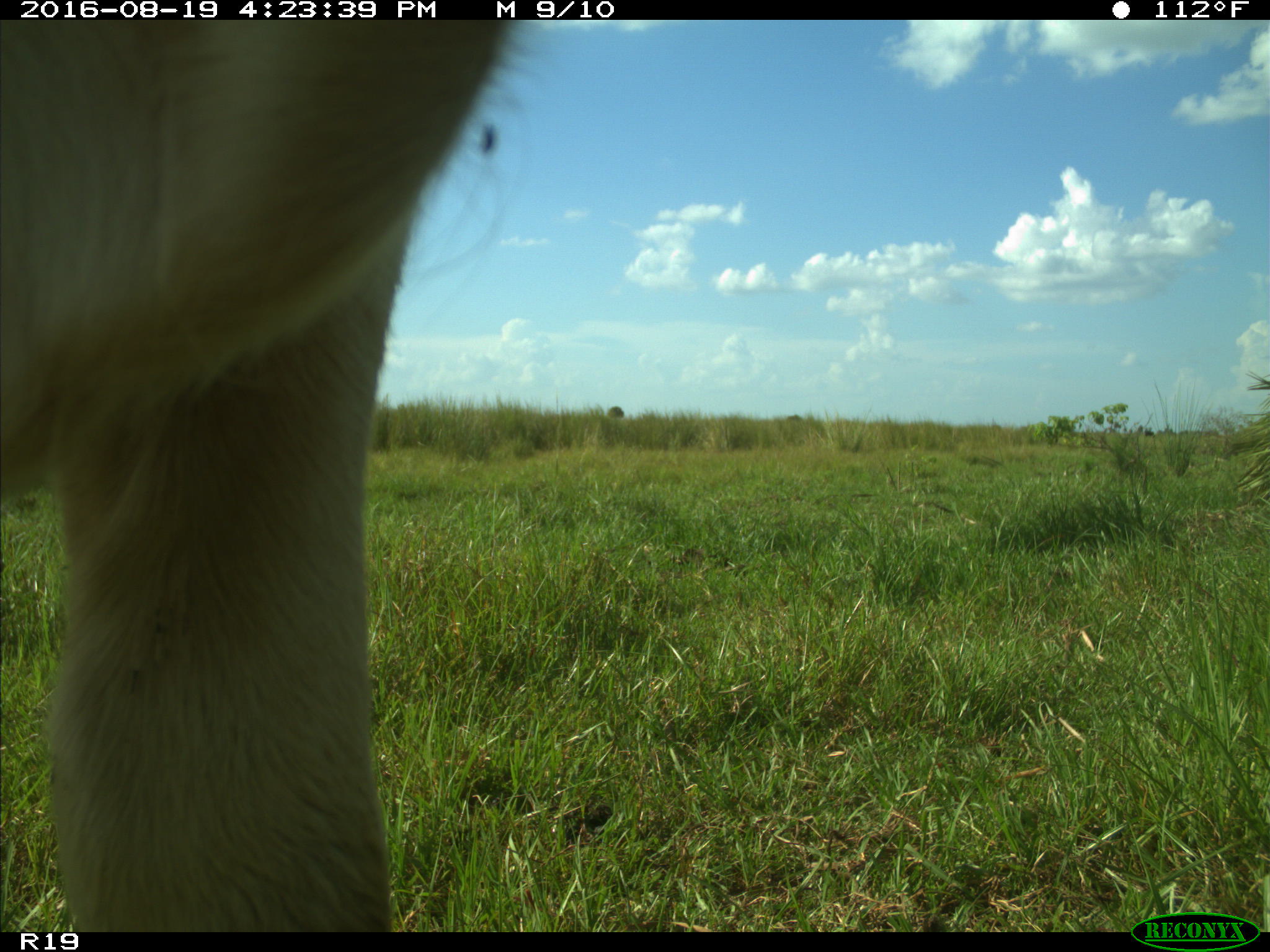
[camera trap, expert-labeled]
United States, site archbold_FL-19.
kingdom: Animalia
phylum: Chordata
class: Mammalia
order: Artiodactyla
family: Bovidae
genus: Bos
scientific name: Bos taurus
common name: domestic cow